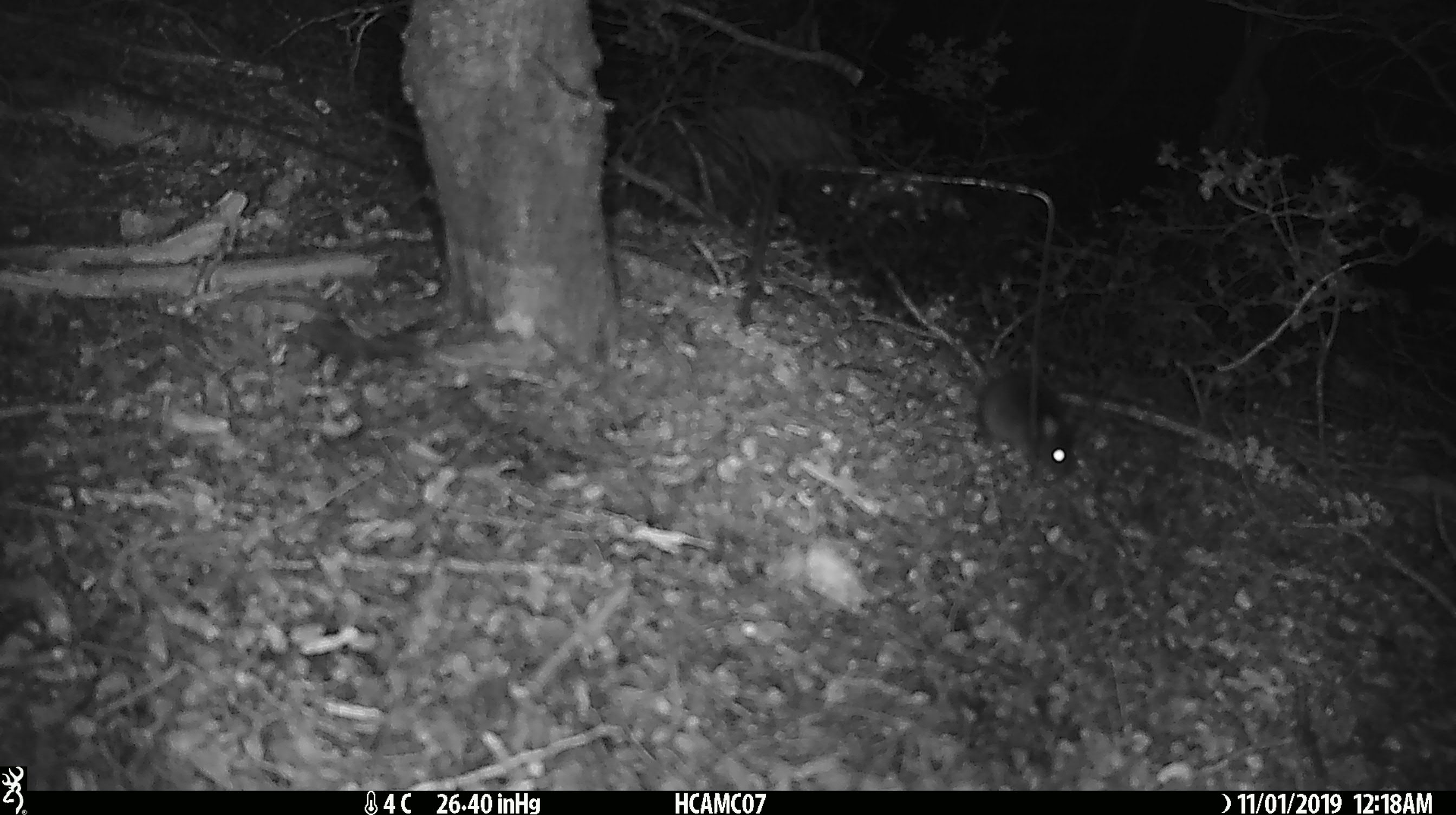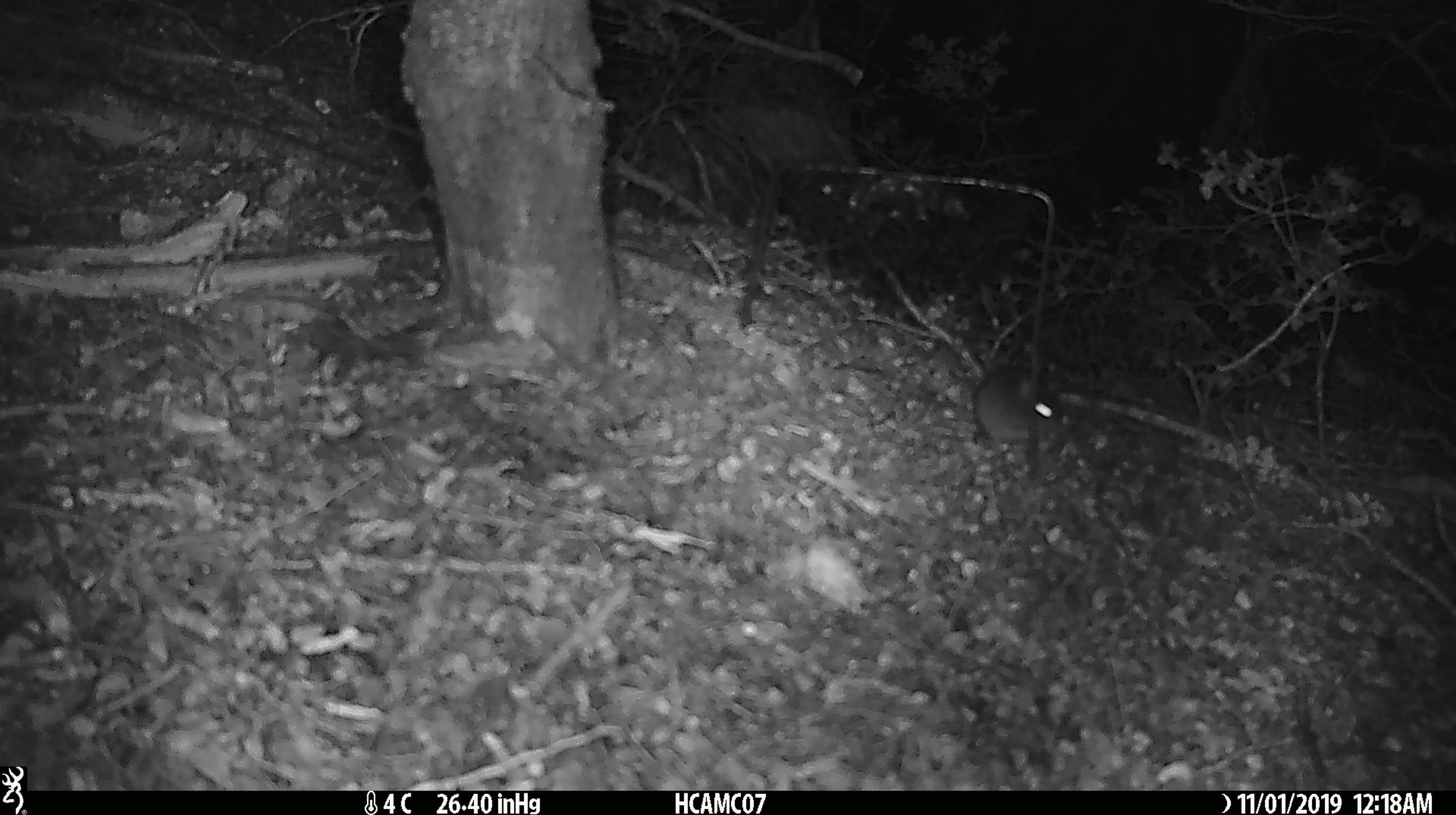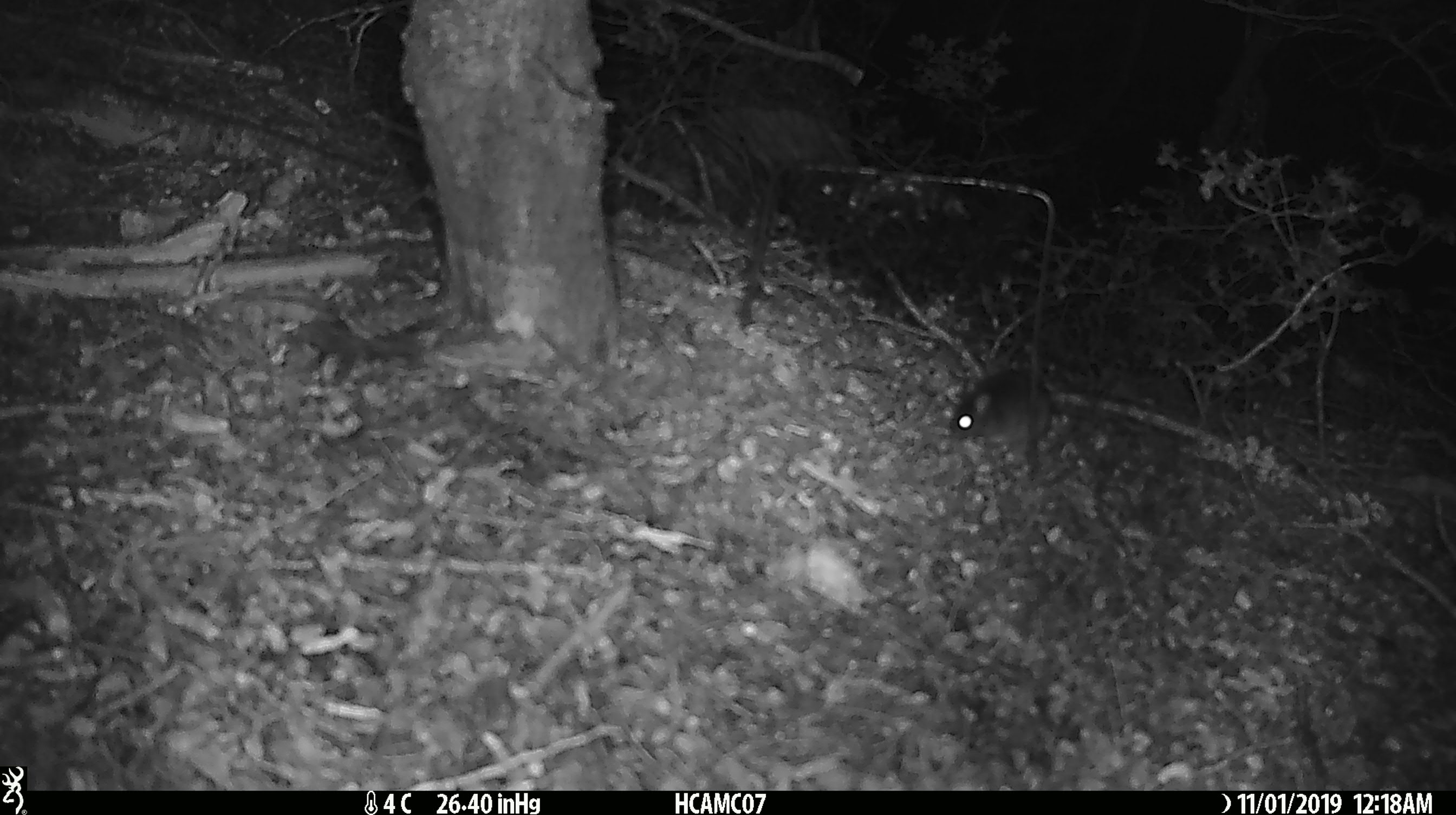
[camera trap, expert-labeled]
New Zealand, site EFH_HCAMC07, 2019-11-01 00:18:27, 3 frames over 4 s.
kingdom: Animalia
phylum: Chordata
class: Mammalia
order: Rodentia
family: Muridae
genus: Mus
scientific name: Mus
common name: mouse